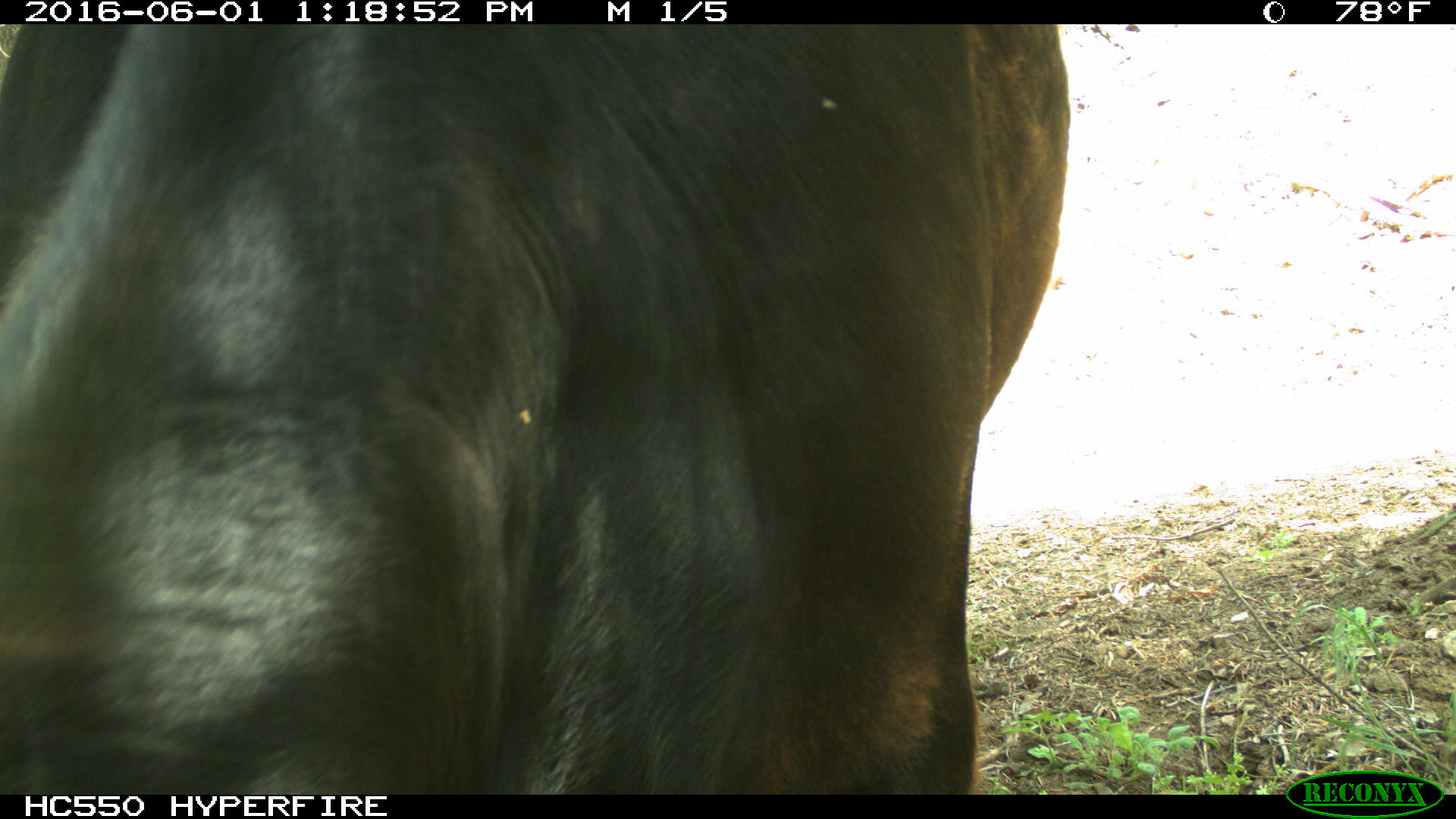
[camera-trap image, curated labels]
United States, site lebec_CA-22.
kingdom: Animalia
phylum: Chordata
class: Mammalia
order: Artiodactyla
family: Bovidae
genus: Bos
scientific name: Bos taurus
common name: domestic cow